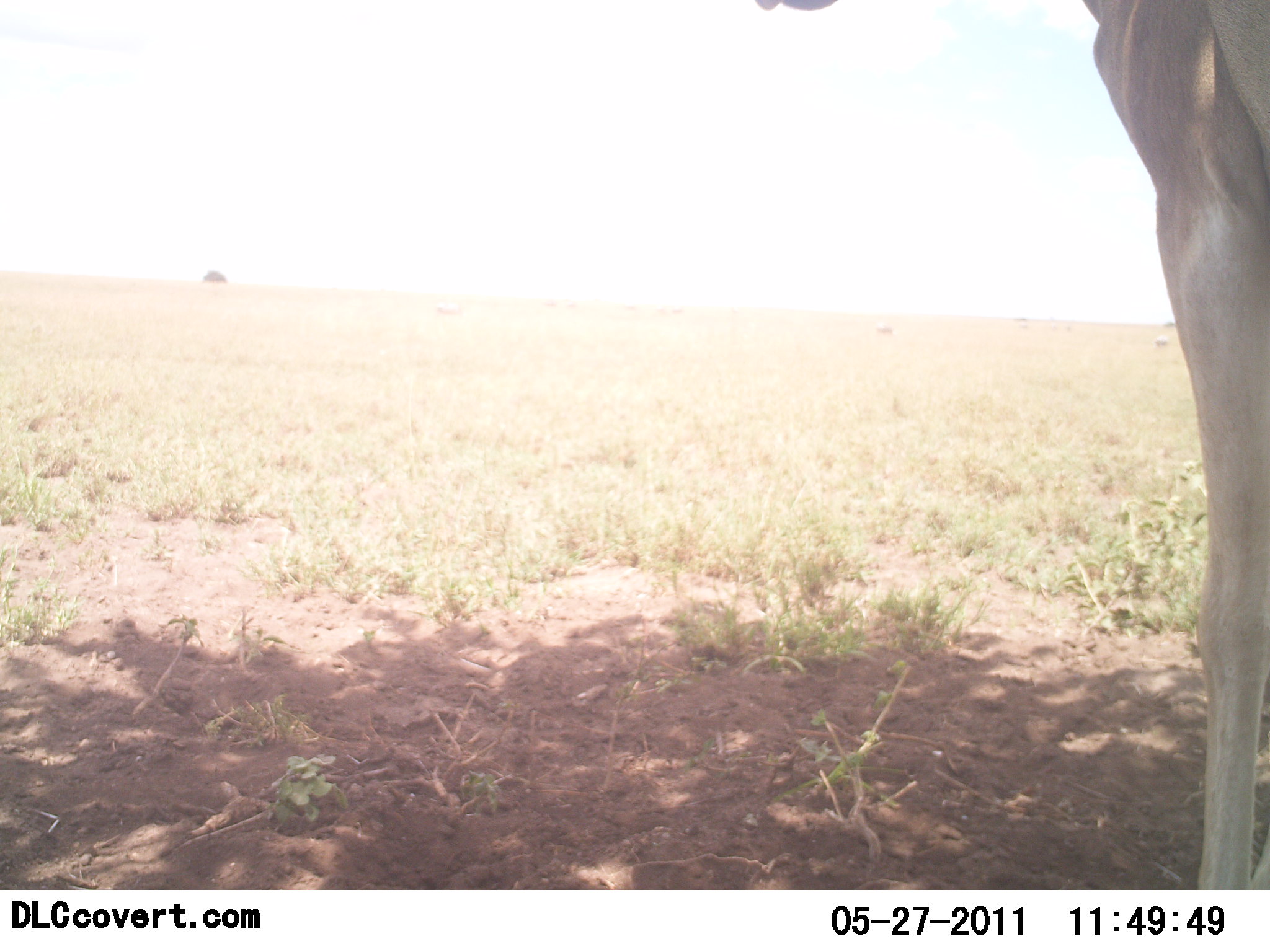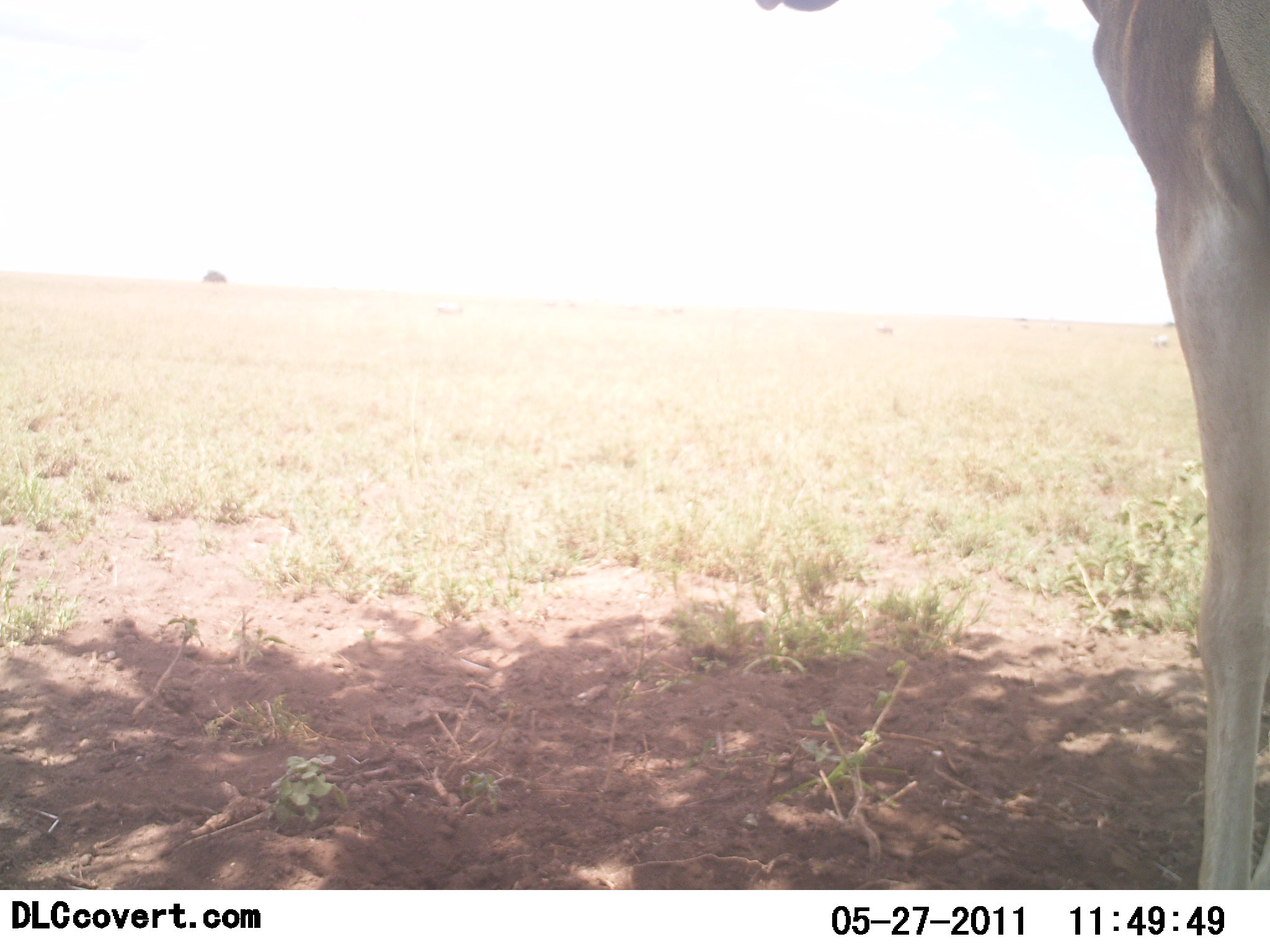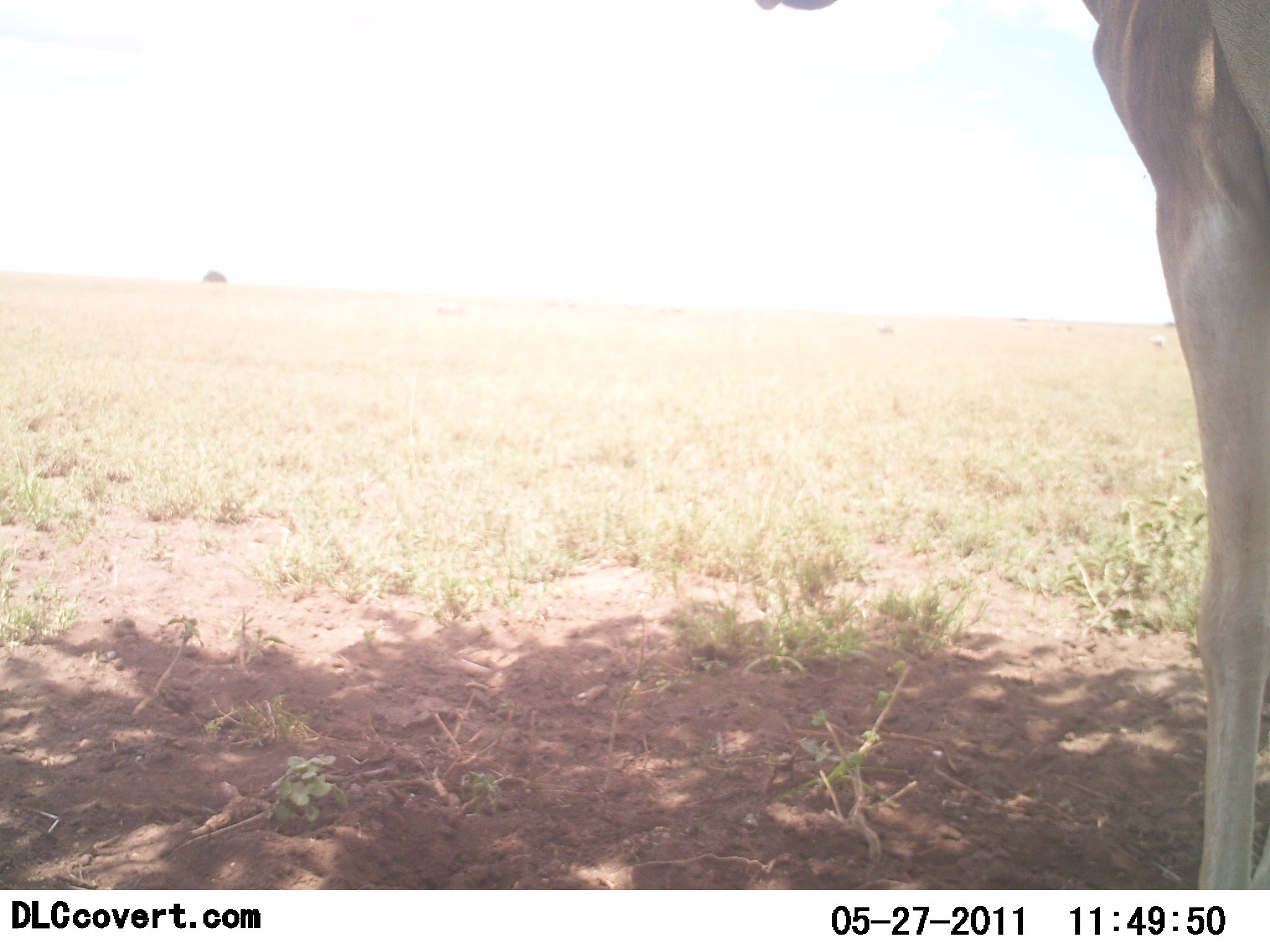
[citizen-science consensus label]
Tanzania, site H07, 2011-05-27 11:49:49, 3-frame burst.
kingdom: Animalia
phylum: Chordata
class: Mammalia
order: Artiodactyla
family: Bovidae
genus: Alcelaphus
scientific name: Alcelaphus buselaphus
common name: hartebeest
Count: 1.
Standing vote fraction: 100%.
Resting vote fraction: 0%.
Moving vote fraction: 0%.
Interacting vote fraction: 0%.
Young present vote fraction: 0%.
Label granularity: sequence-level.